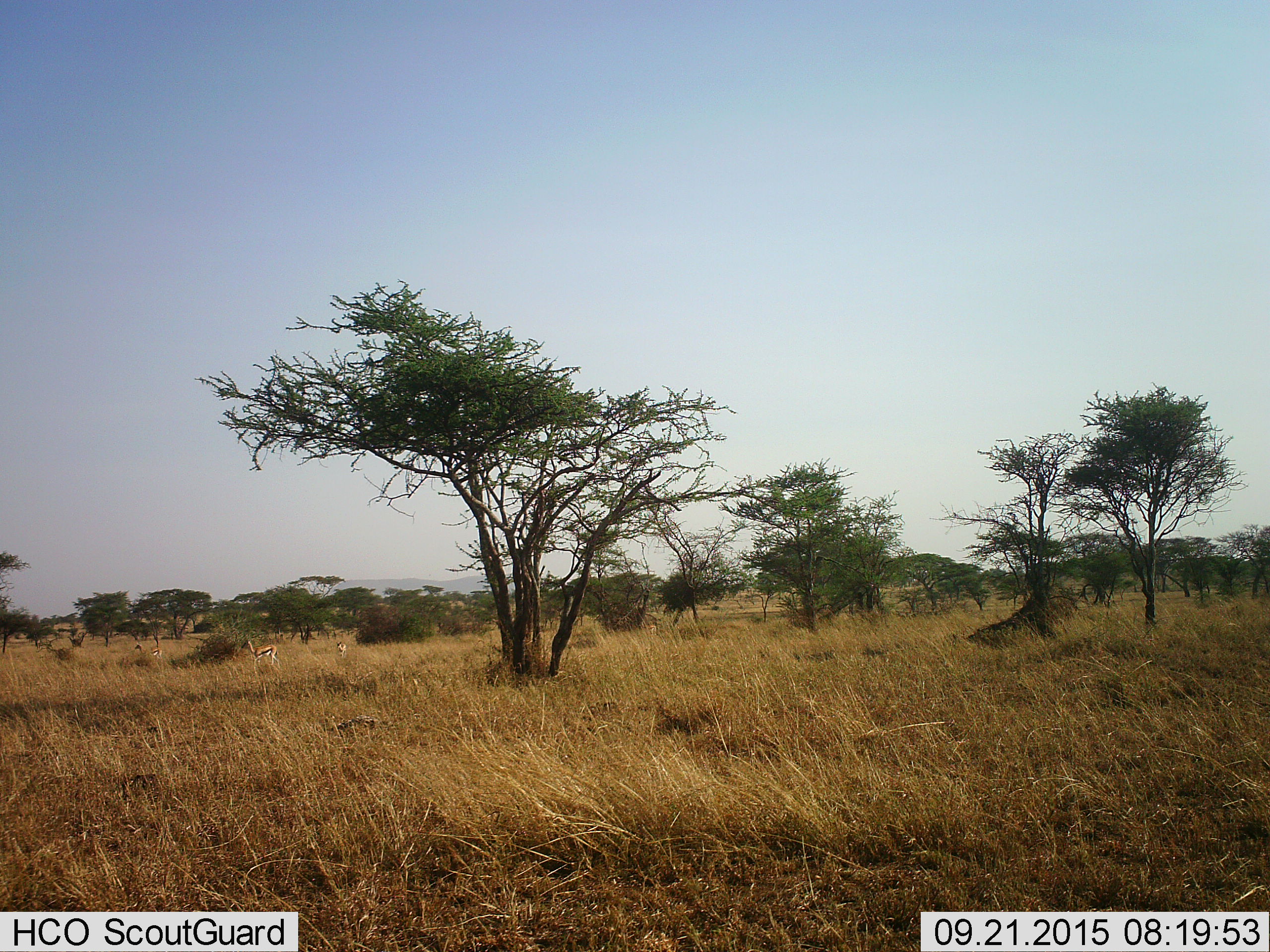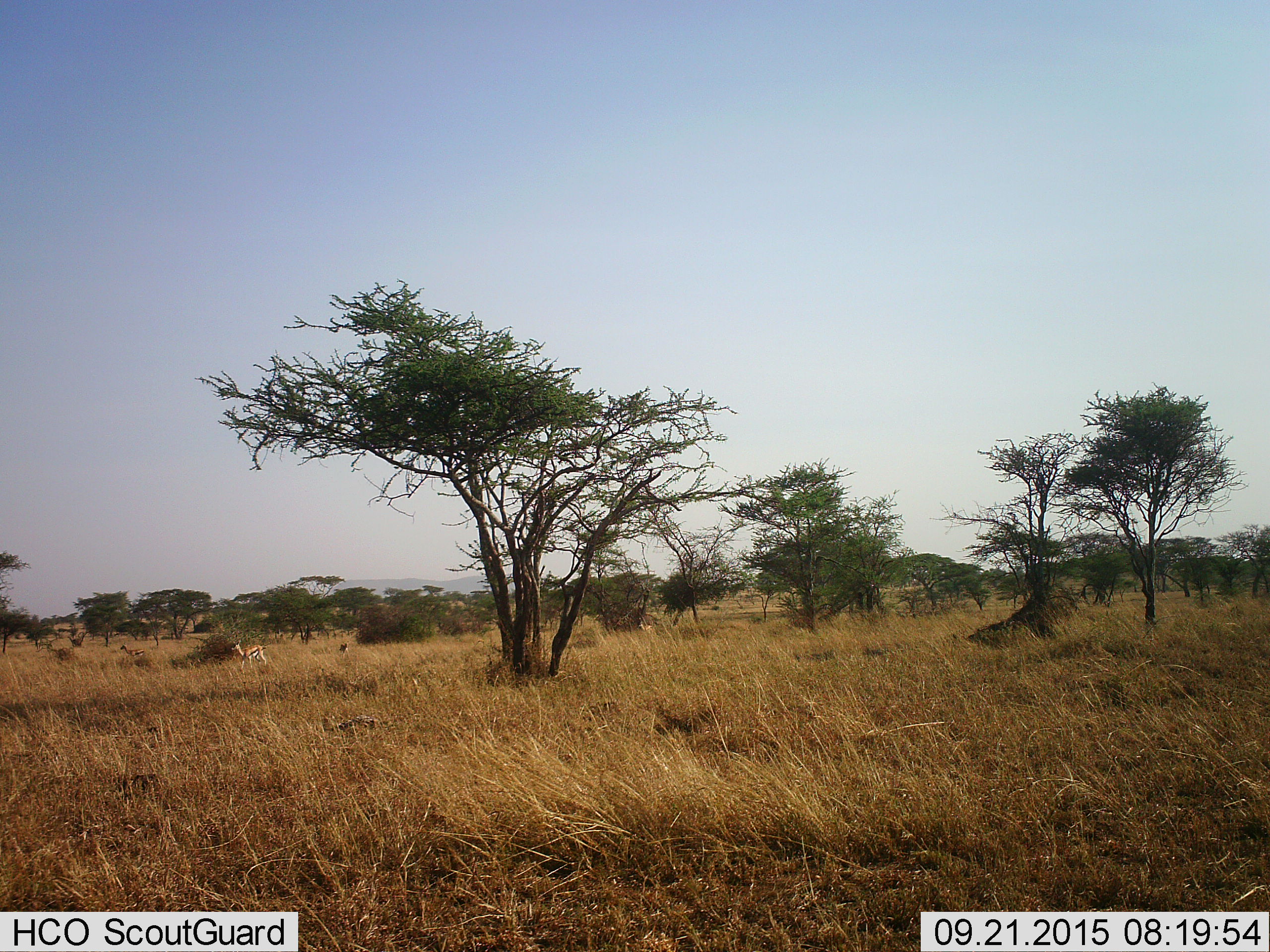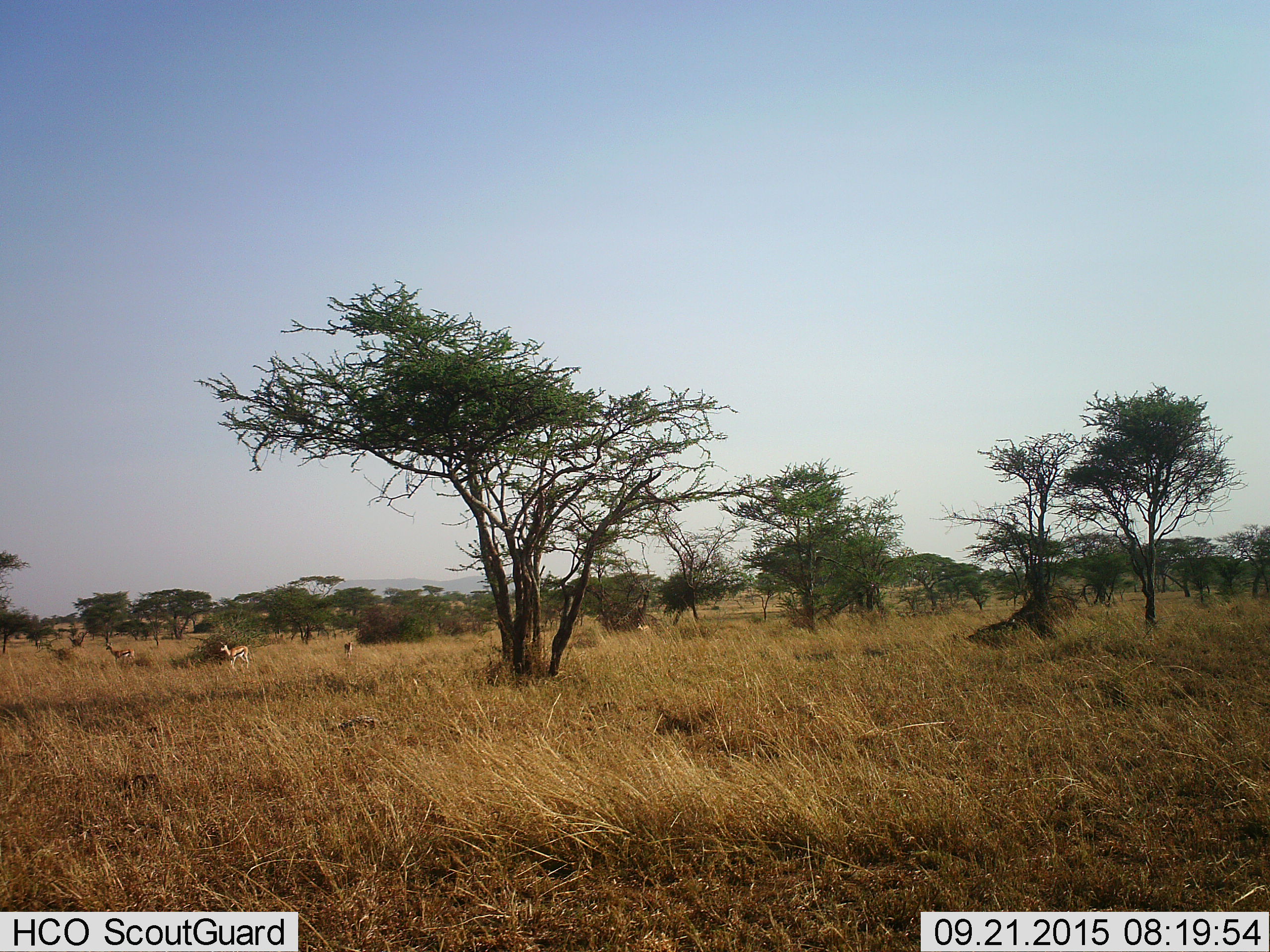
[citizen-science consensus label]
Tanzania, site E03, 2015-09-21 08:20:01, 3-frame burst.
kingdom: Animalia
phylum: Chordata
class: Mammalia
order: Artiodactyla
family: Bovidae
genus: Eudorcas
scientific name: Eudorcas thomsonii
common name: thomson's gazelle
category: gazellethomsons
Gazellethomsons (thomson's gazelle) (Eudorcas thomsonii), count 4. Behavior (volunteer vote fractions): standing 38%, resting 0%, moving 75%, interacting 0%. Young present (vote fraction): 6%. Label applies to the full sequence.